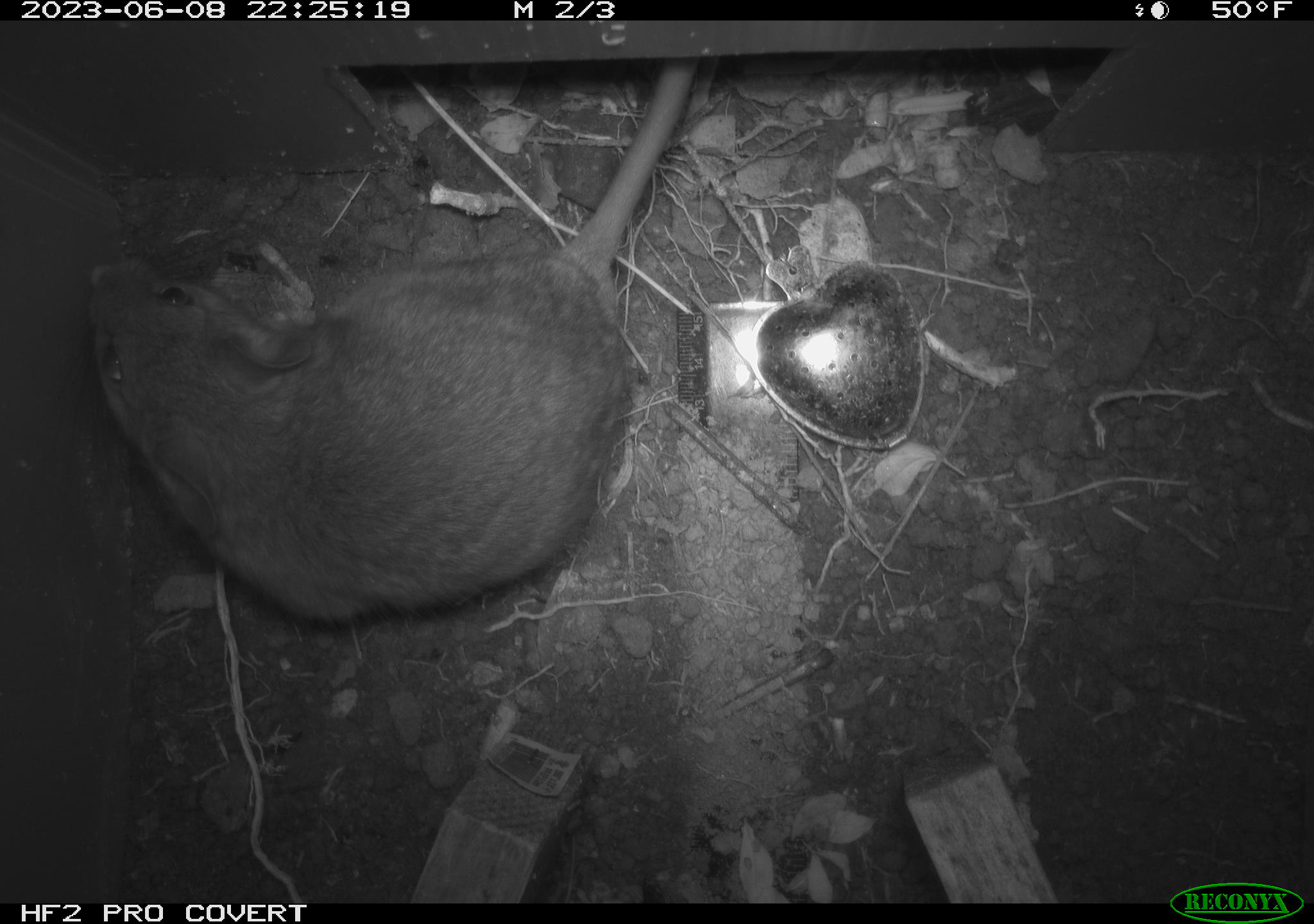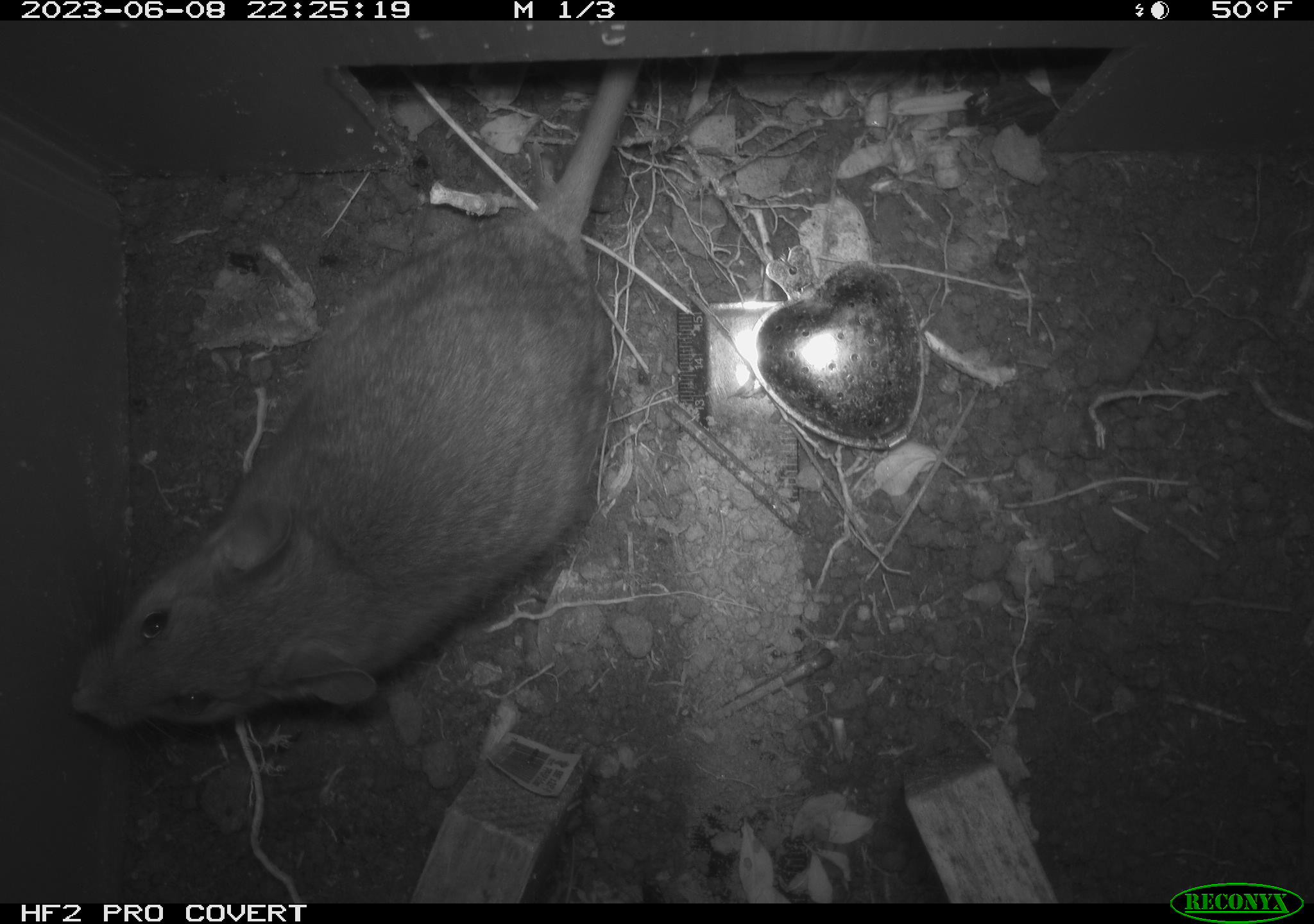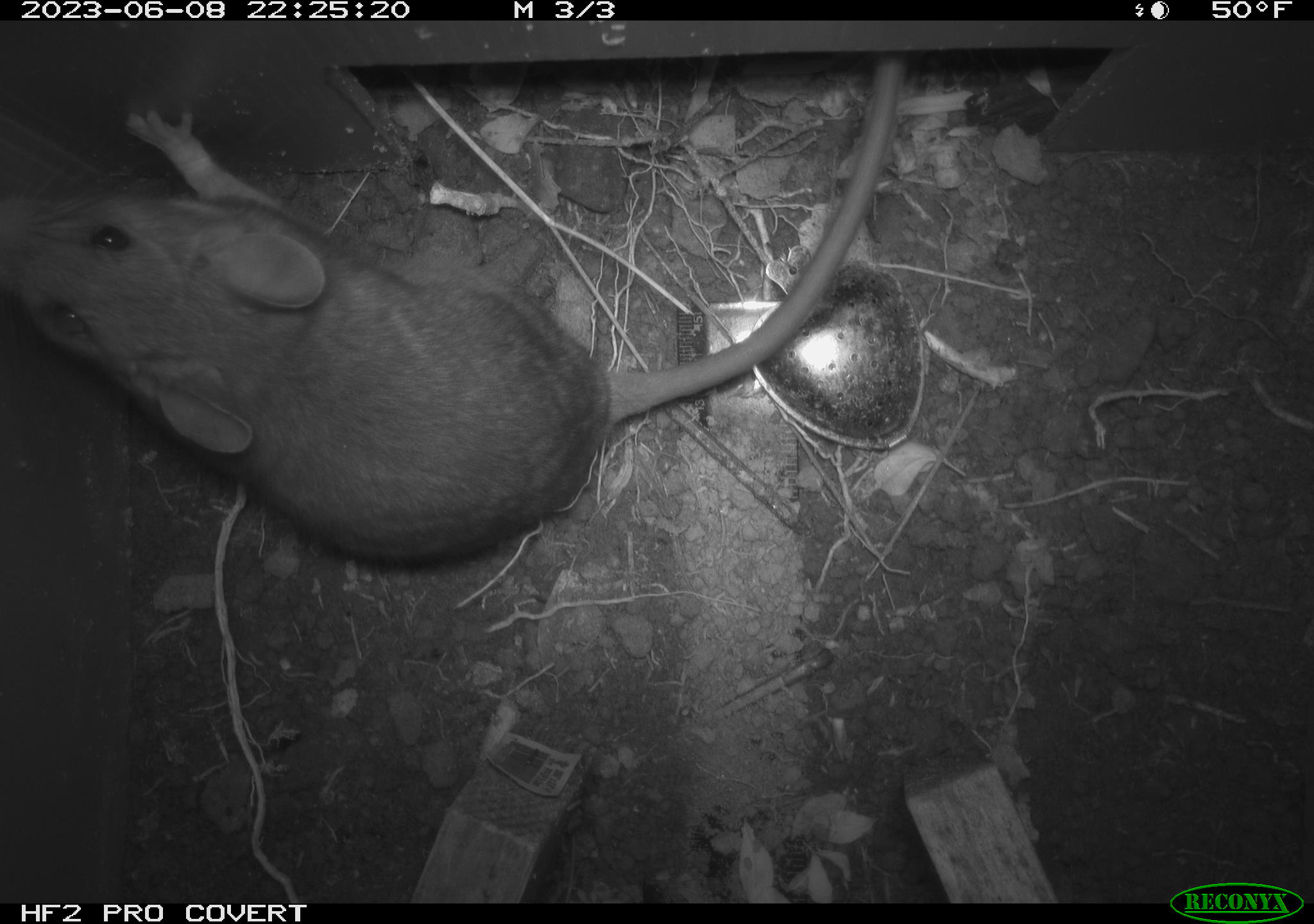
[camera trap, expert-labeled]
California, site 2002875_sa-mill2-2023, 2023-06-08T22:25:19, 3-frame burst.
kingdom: Animalia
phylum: Chordata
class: Mammalia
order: Rodentia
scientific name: Rodentia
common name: mouse species